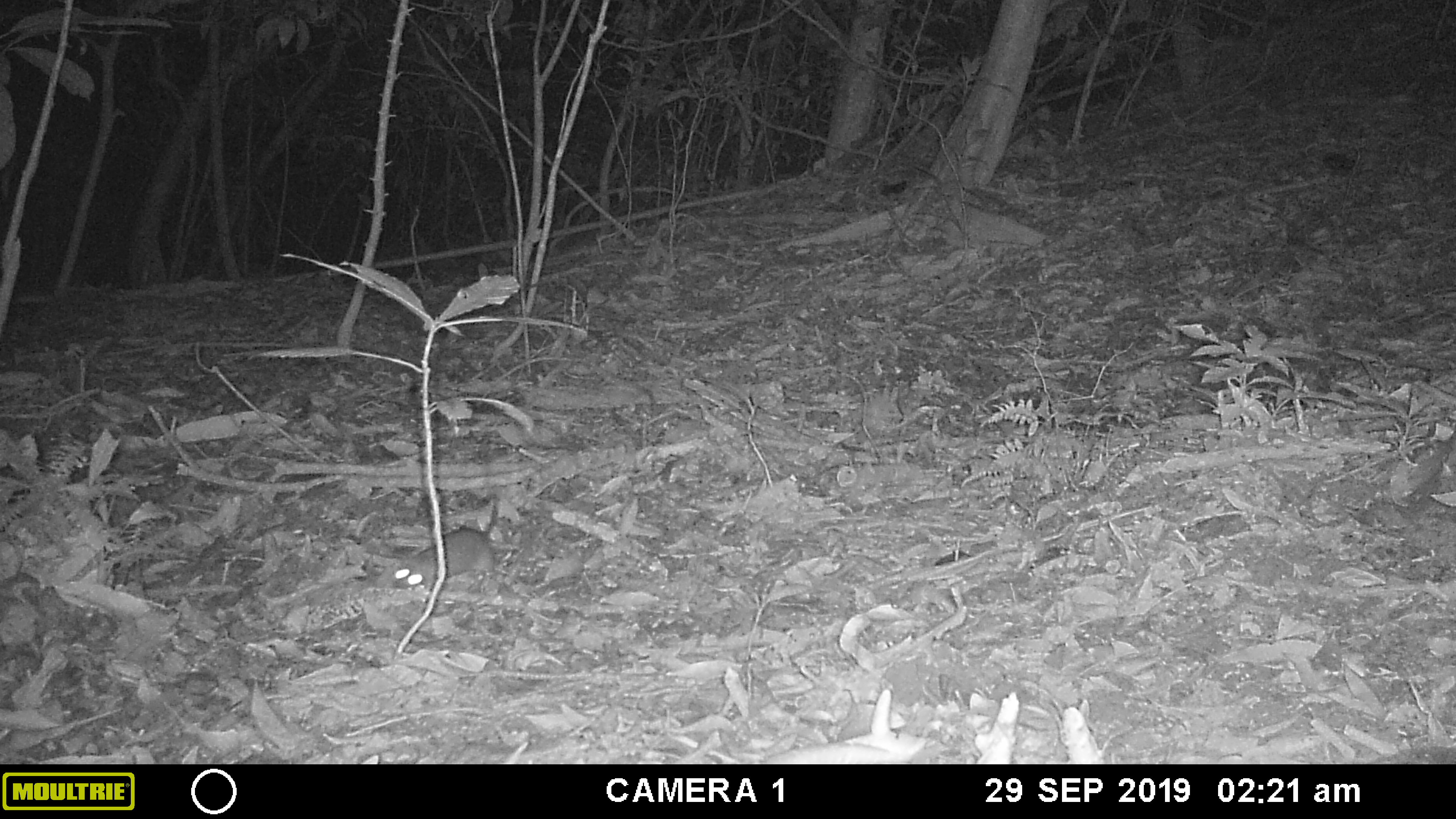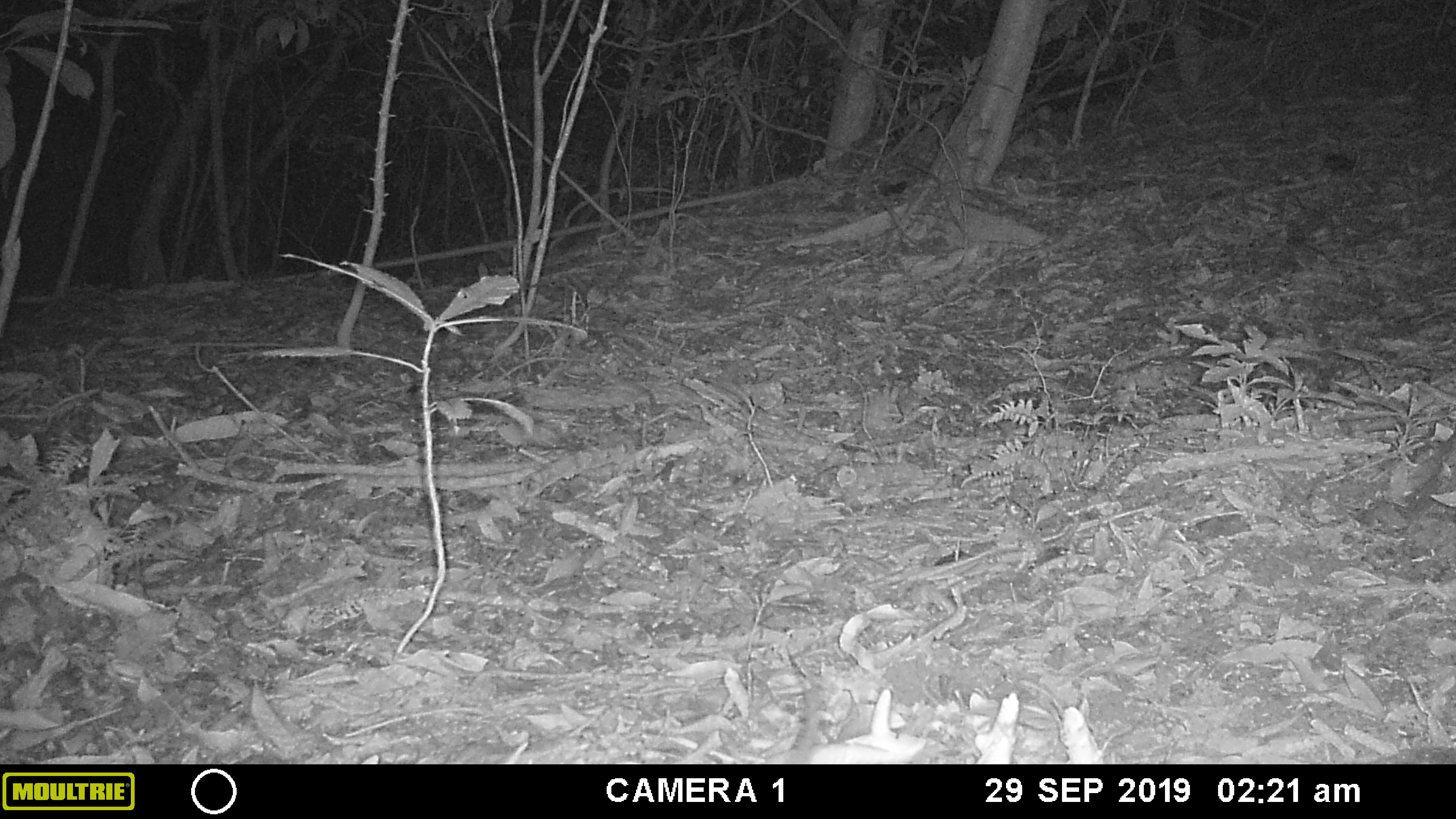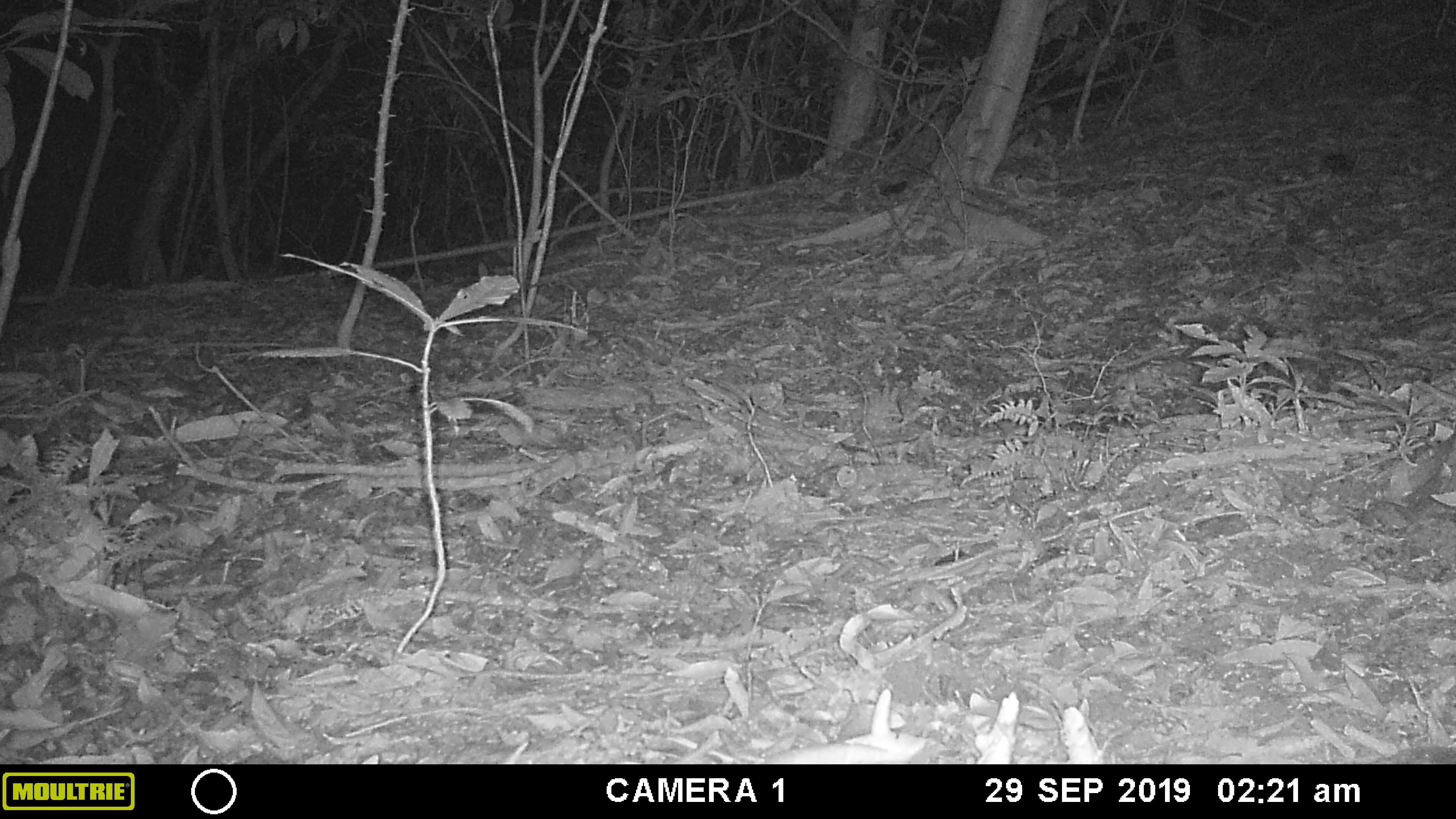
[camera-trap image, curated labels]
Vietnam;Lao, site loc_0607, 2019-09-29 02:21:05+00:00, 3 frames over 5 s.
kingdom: Animalia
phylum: Chordata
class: Mammalia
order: Rodentia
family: Muridae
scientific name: Muridae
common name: old-world mice and rats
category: unidentified murid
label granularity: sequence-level